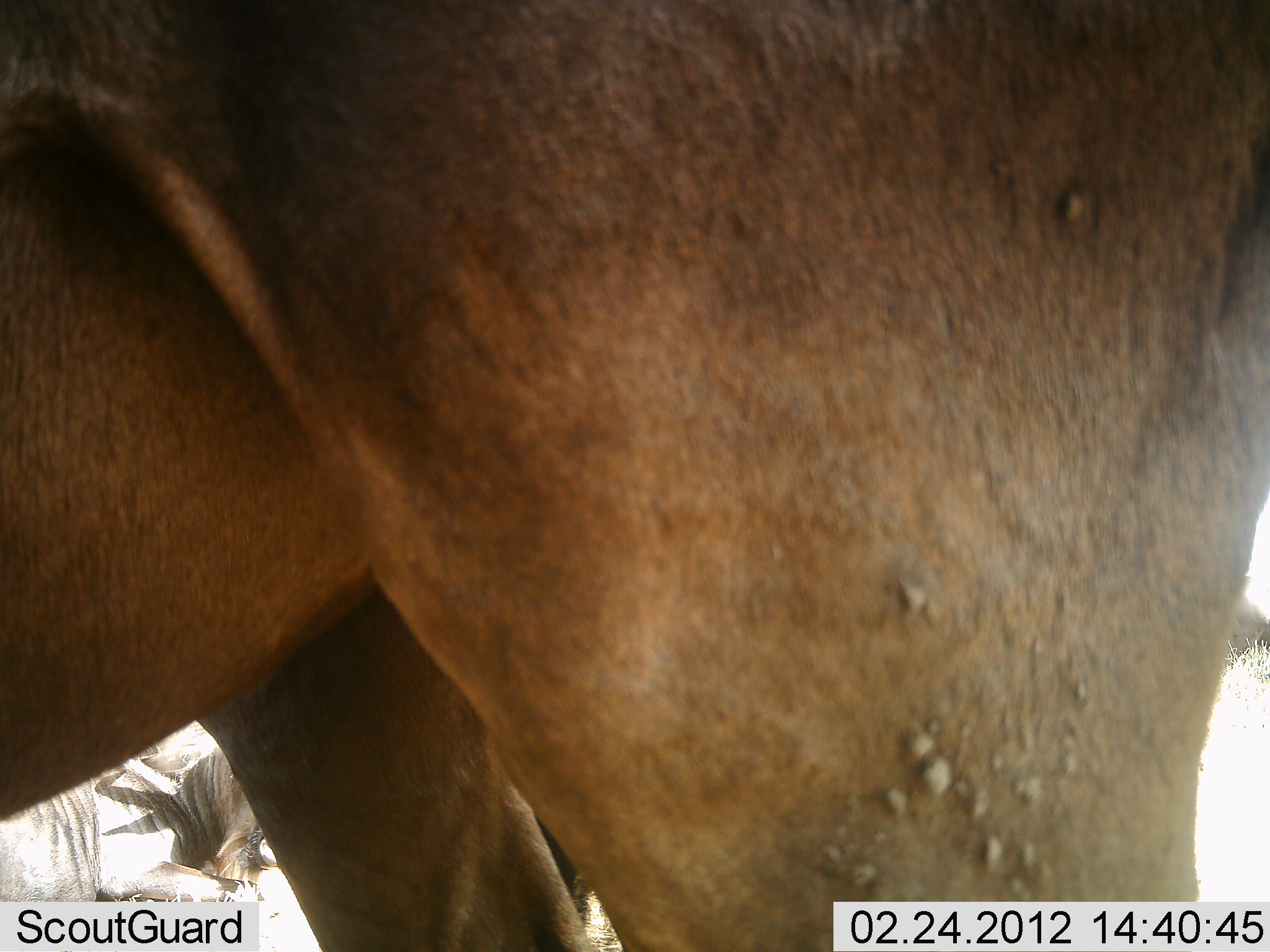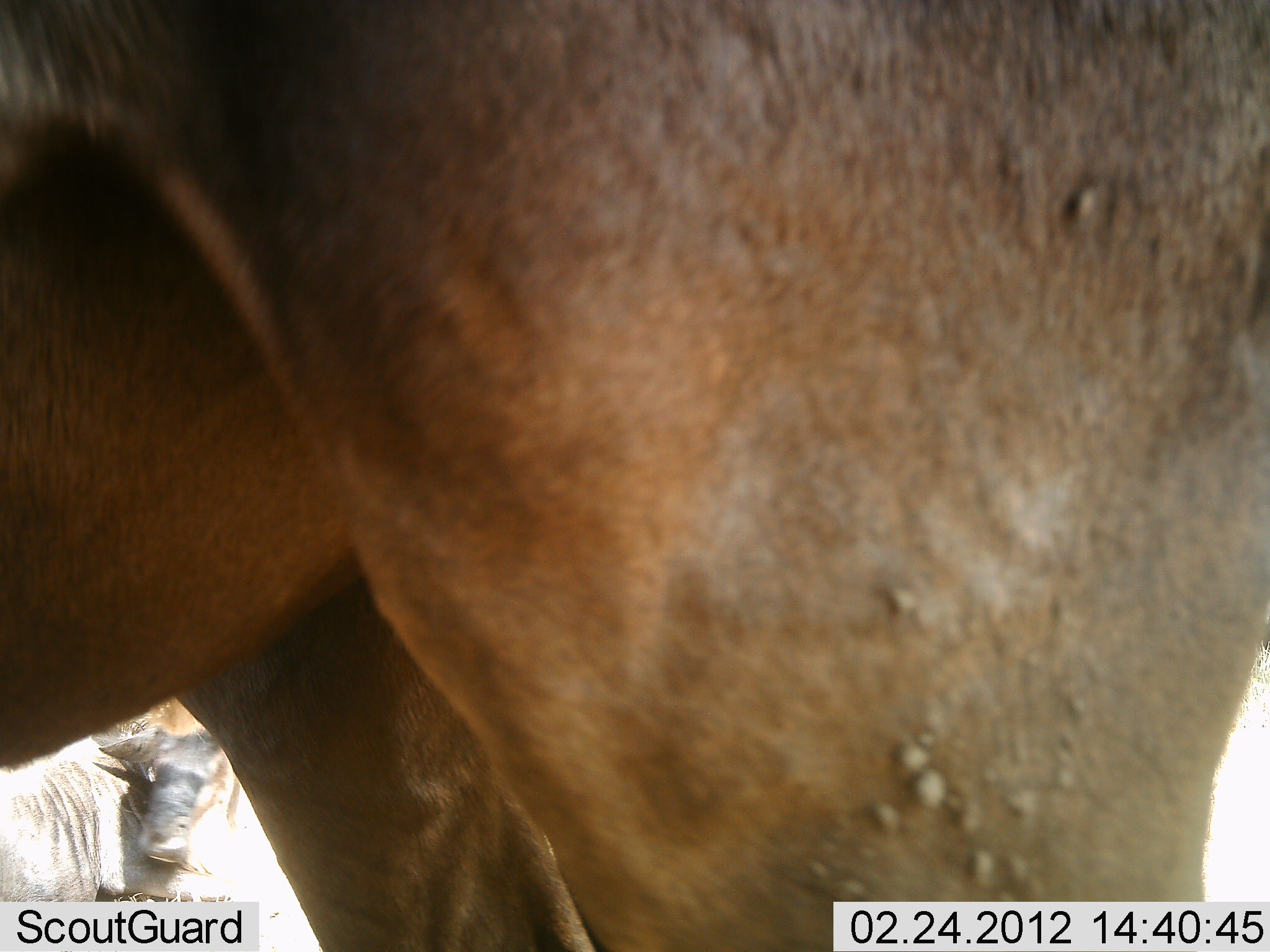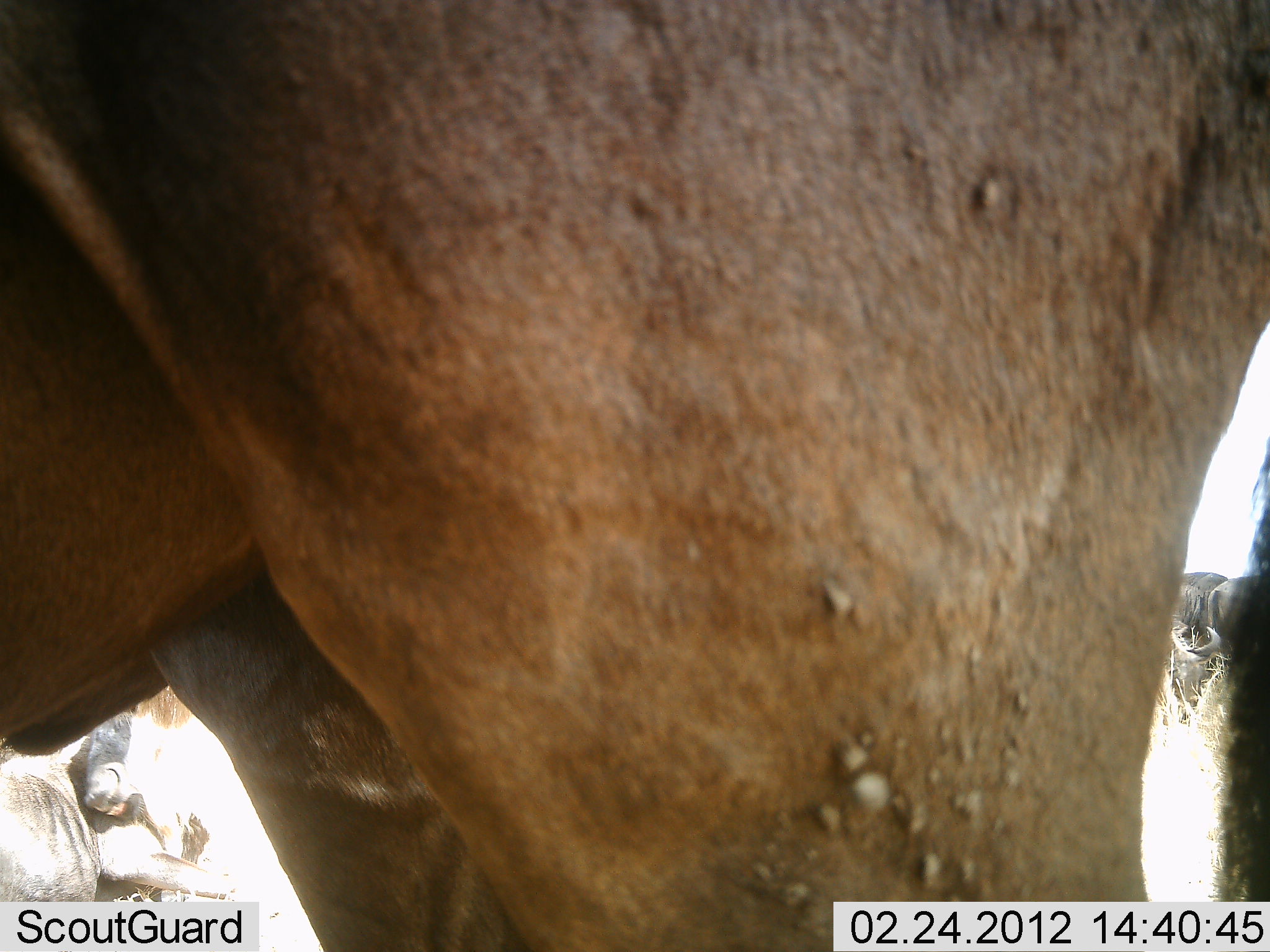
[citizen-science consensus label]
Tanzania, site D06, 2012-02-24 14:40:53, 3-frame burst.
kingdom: Animalia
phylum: Chordata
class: Mammalia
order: Artiodactyla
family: Bovidae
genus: Connochaetes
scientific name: Connochaetes taurinus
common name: blue wildebeest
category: wildebeest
Wildebeest (blue wildebeest) (Connochaetes taurinus), count 3. Behavior (volunteer vote fractions): standing 86%, resting 50%, moving 7%, interacting 0%. Young present (vote fraction): 14%. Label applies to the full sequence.